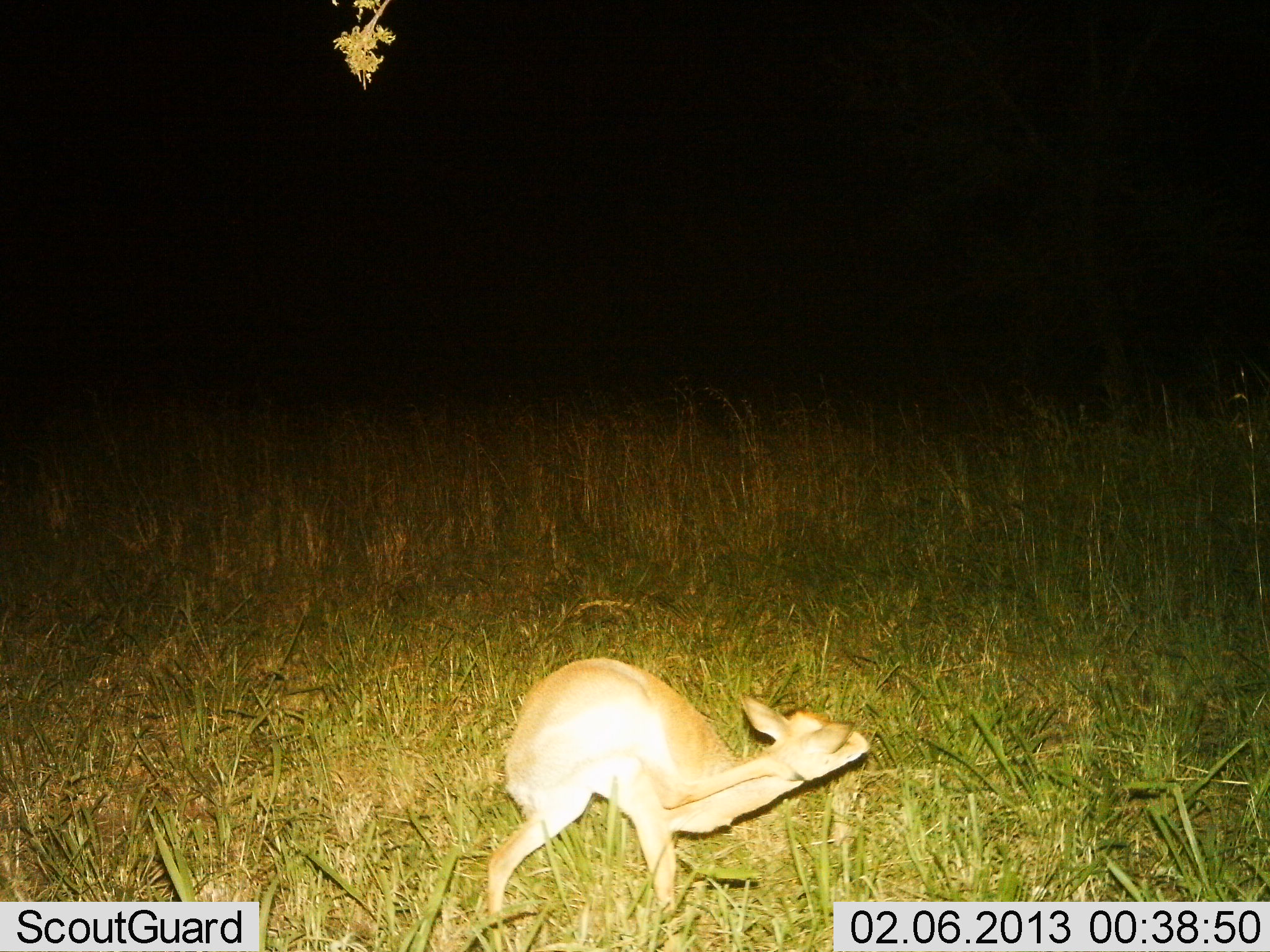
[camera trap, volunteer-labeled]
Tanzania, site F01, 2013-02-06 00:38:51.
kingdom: Animalia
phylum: Chordata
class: Mammalia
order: Artiodactyla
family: Bovidae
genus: Madoqua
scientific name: Madoqua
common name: dikdik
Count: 1.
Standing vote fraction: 65%.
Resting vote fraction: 4%.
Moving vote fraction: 27%.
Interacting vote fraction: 0%.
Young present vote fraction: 4%.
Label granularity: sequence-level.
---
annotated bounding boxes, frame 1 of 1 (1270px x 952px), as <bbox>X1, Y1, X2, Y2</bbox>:
animal: <bbox>485, 656, 871, 950</bbox>